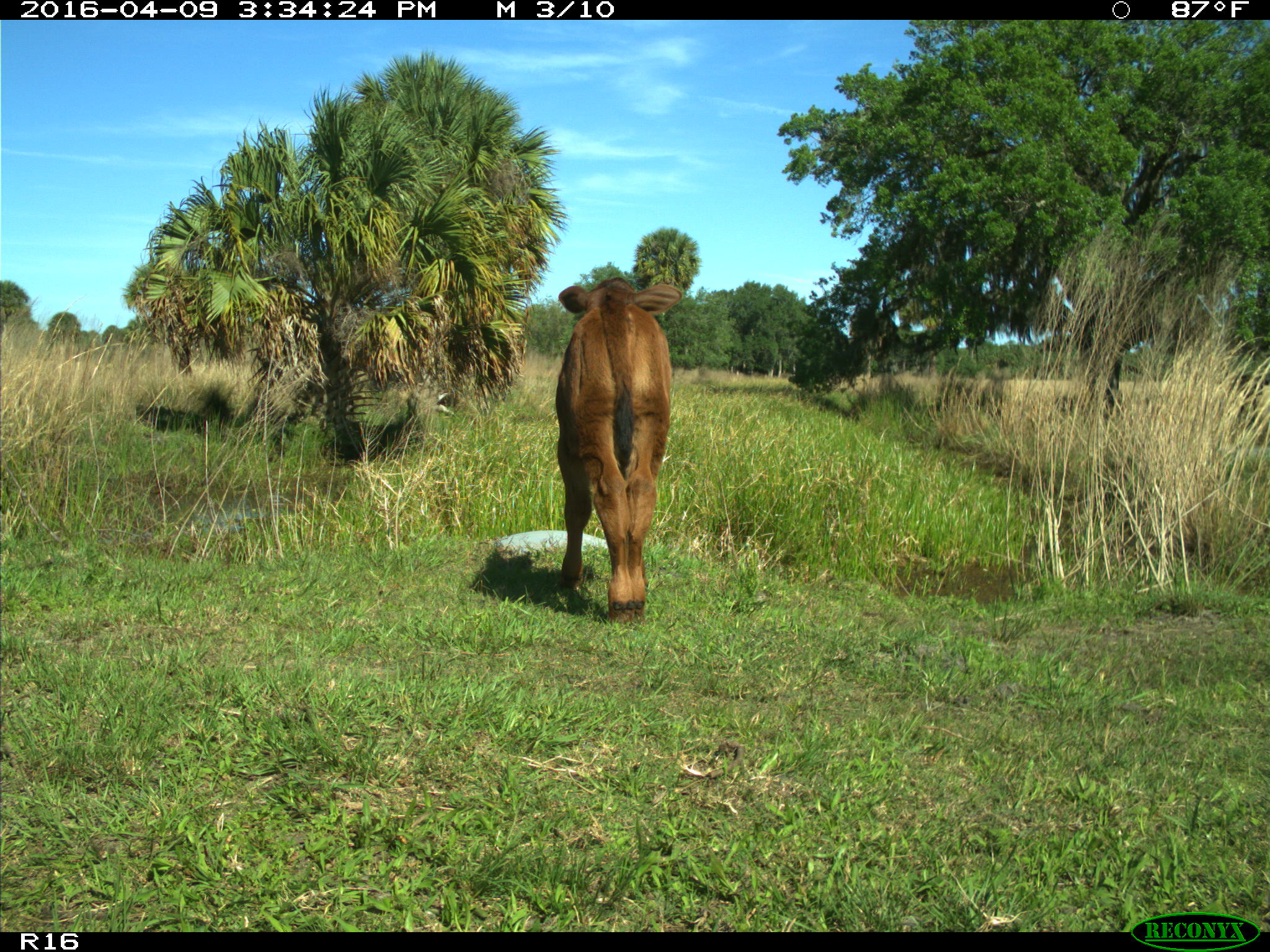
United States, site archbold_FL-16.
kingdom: Animalia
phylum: Chordata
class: Mammalia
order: Artiodactyla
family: Bovidae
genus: Bos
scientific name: Bos taurus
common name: domestic cow